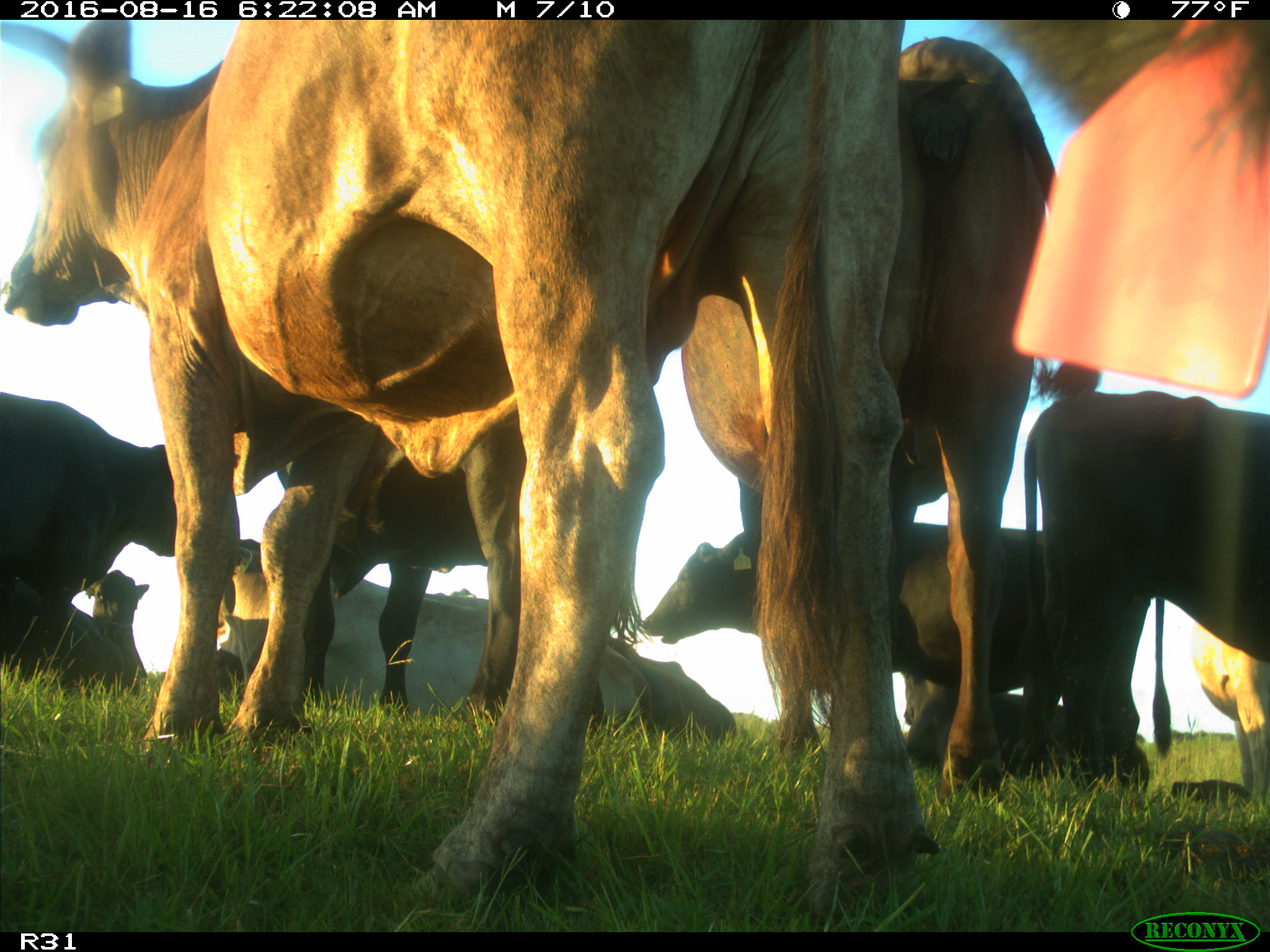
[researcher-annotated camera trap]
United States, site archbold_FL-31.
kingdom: Animalia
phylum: Chordata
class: Mammalia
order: Artiodactyla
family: Bovidae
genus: Bos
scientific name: Bos taurus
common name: domestic cow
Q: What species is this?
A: Bos taurus (domestic cow).